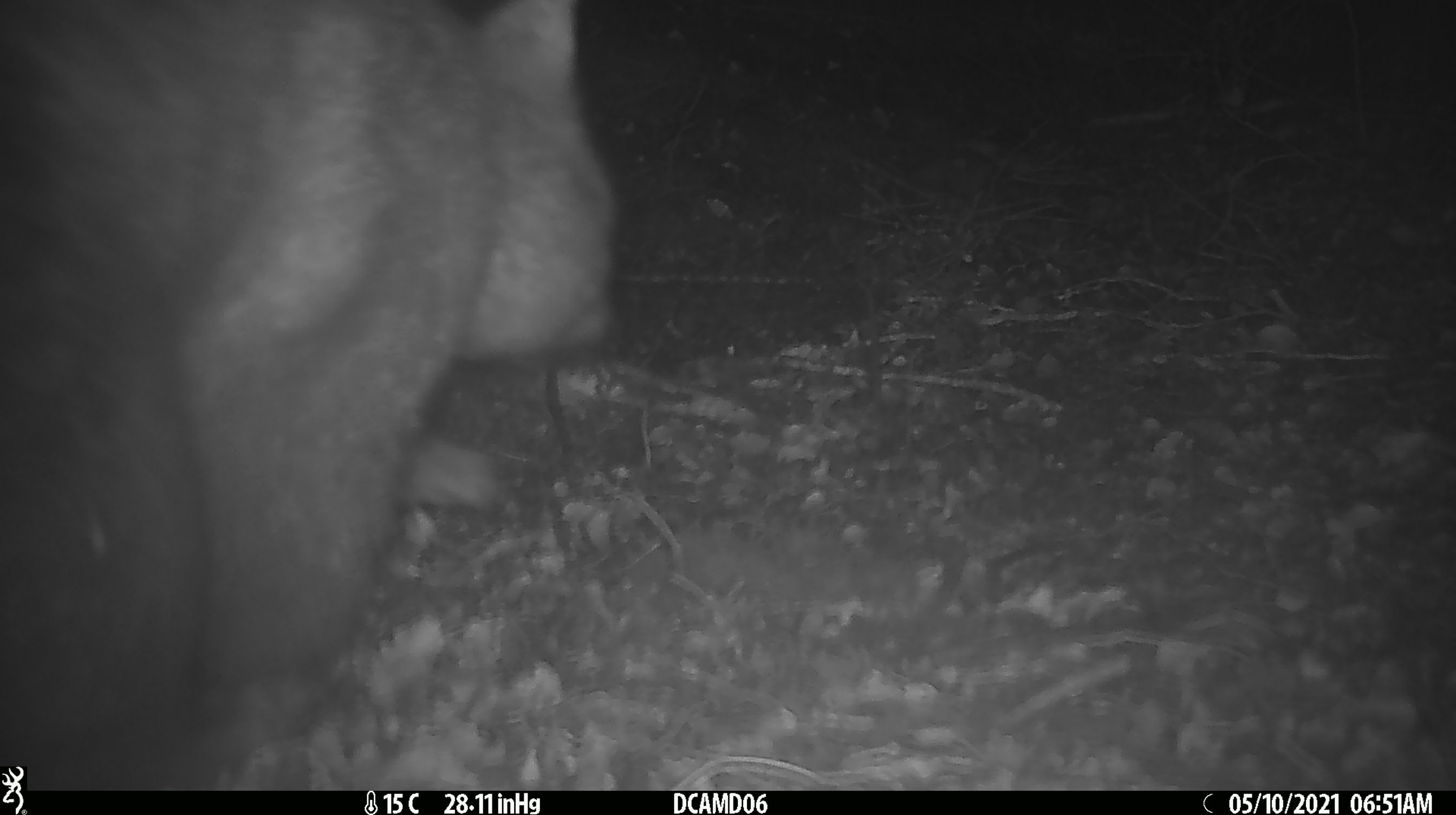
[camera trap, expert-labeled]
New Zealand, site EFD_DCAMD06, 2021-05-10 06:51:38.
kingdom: Animalia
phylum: Chordata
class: Mammalia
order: Diprotodontia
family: Phalangeridae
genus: Trichosurus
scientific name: Trichosurus vulpecula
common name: common brushtail possum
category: possum